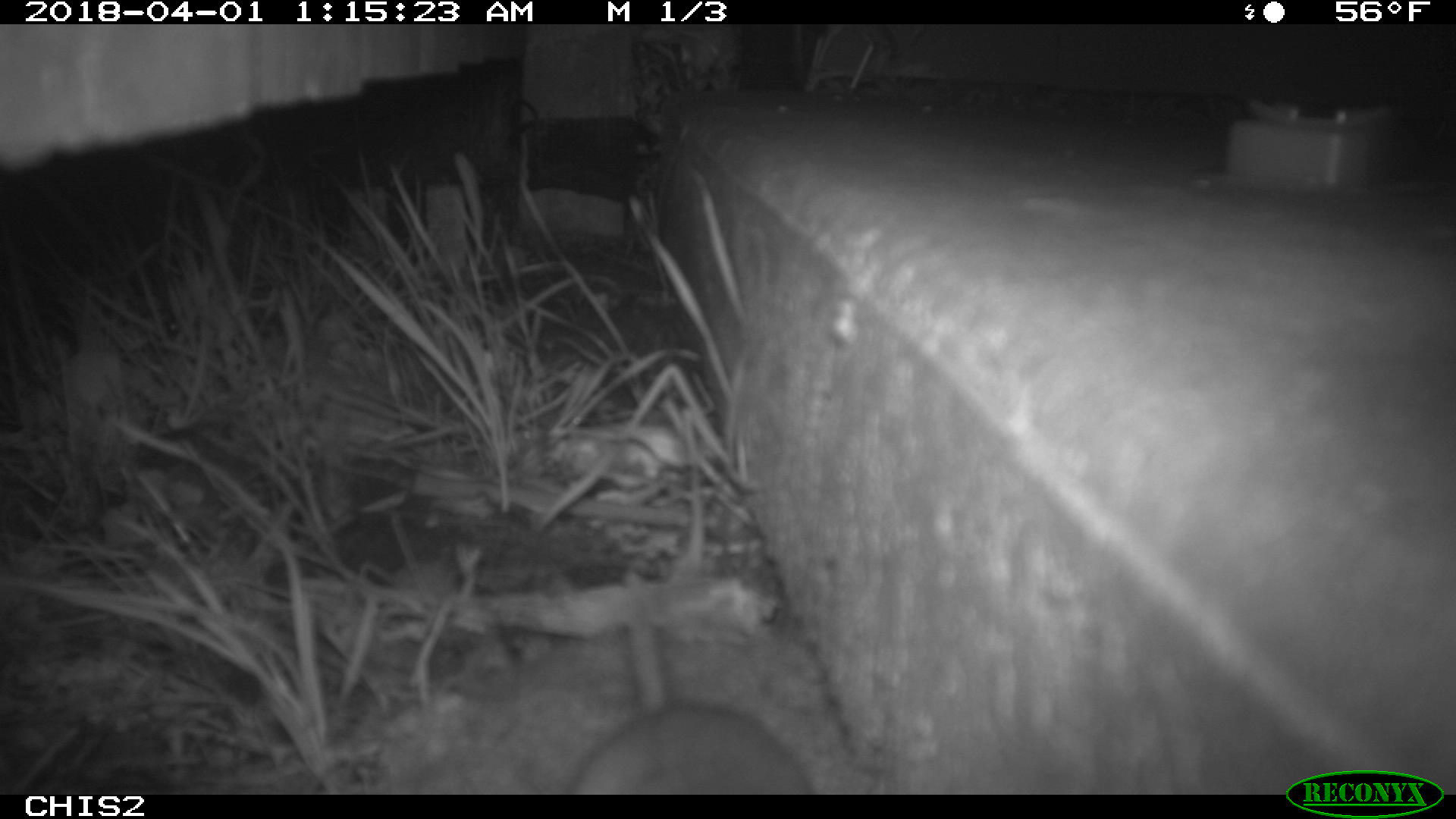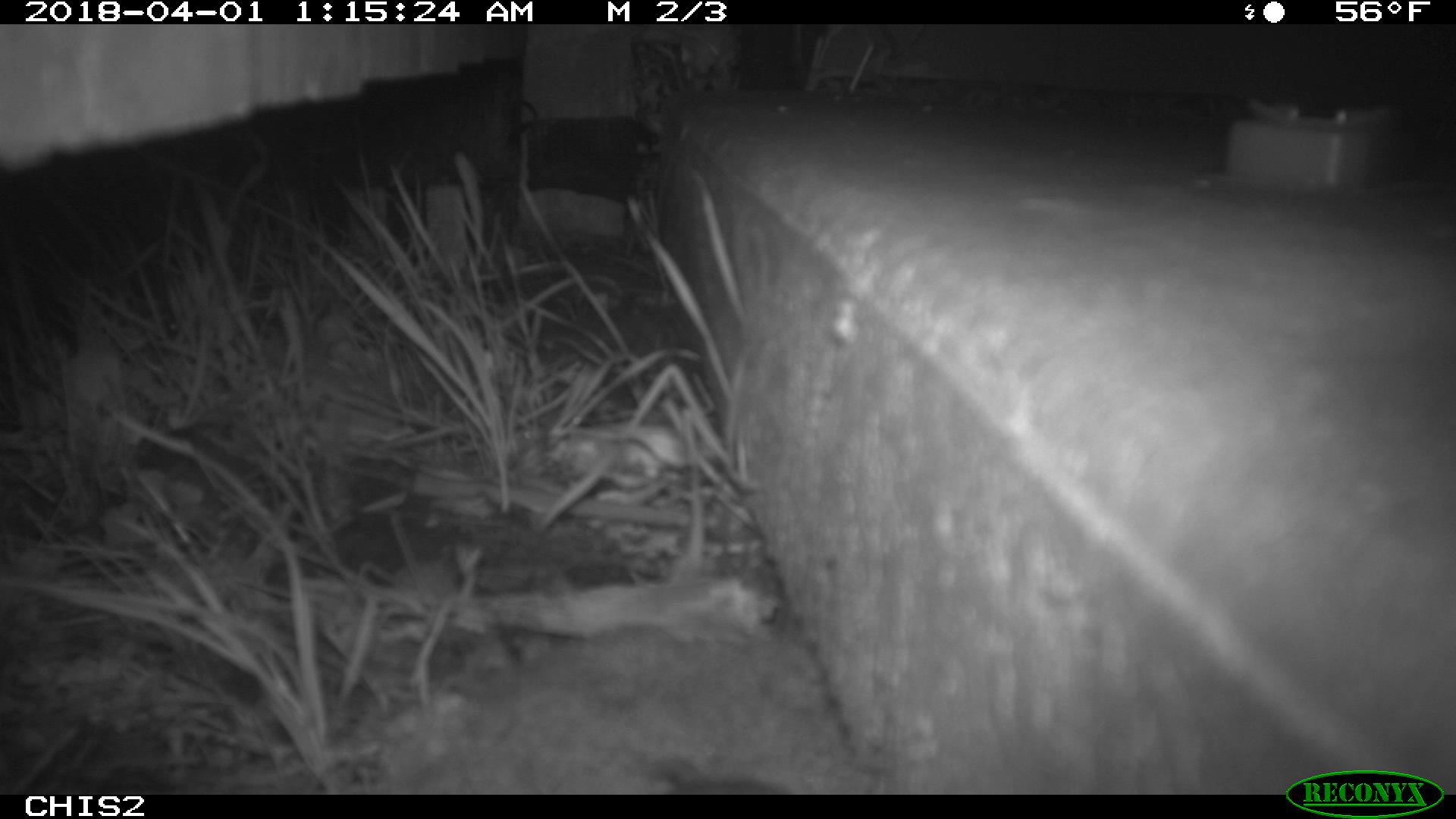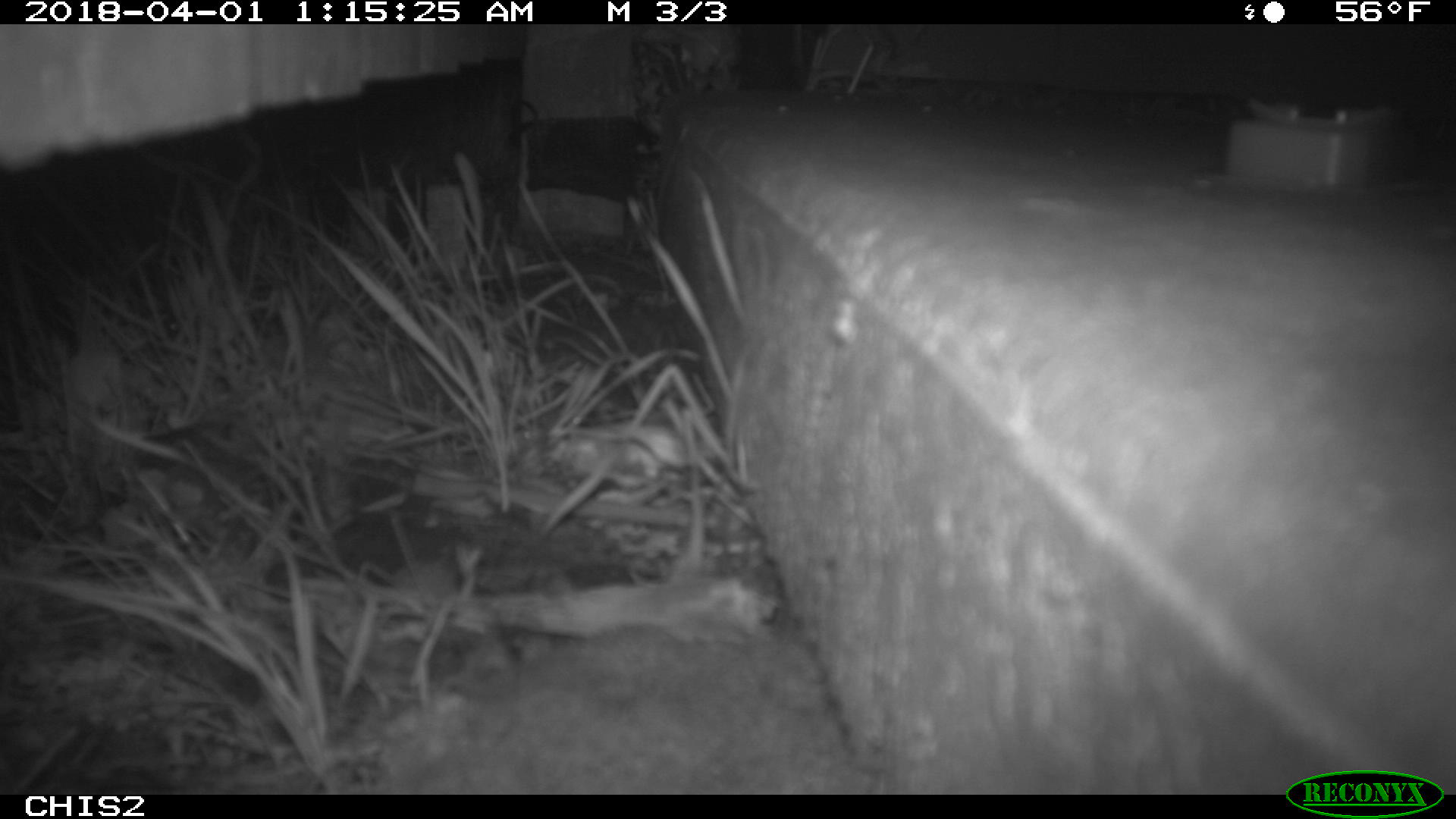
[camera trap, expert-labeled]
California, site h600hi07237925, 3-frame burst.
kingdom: Animalia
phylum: Chordata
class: Mammalia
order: Rodentia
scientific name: Rodentia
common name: rodent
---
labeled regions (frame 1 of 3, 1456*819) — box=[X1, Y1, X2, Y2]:
rodent: box=[569, 575, 811, 794]